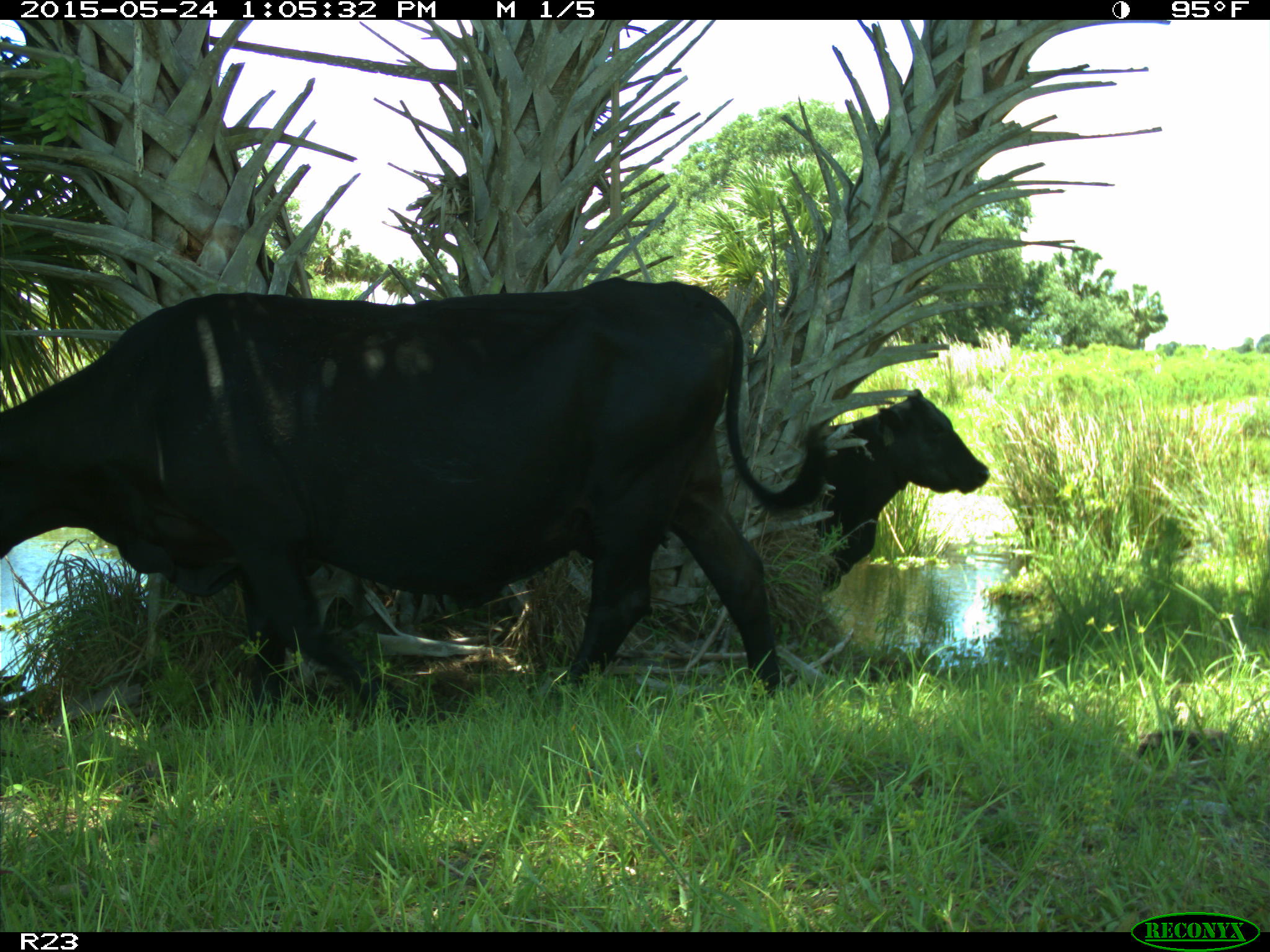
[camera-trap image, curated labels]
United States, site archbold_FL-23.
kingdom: Animalia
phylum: Chordata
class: Mammalia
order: Artiodactyla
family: Bovidae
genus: Bos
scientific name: Bos taurus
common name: domestic cow